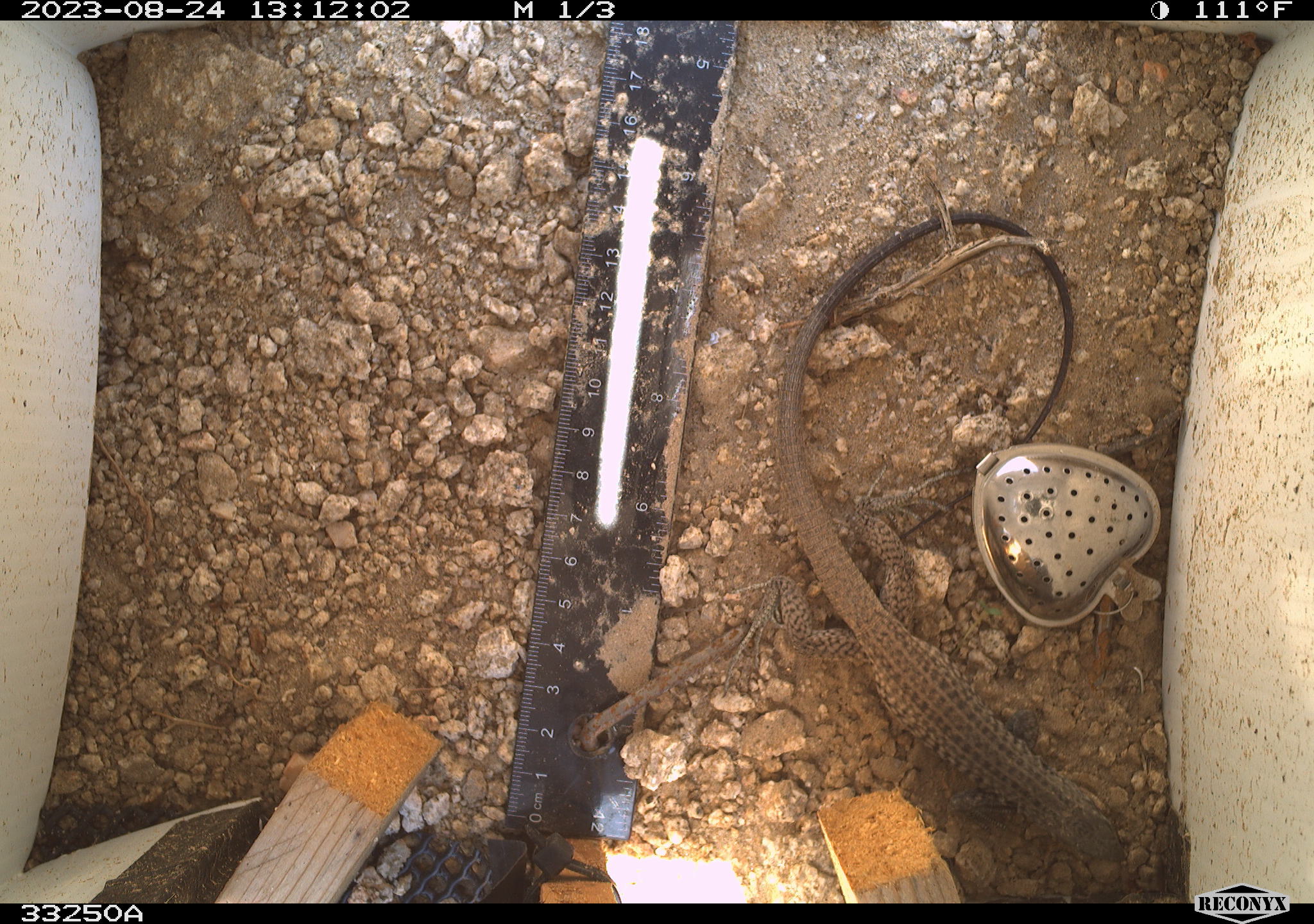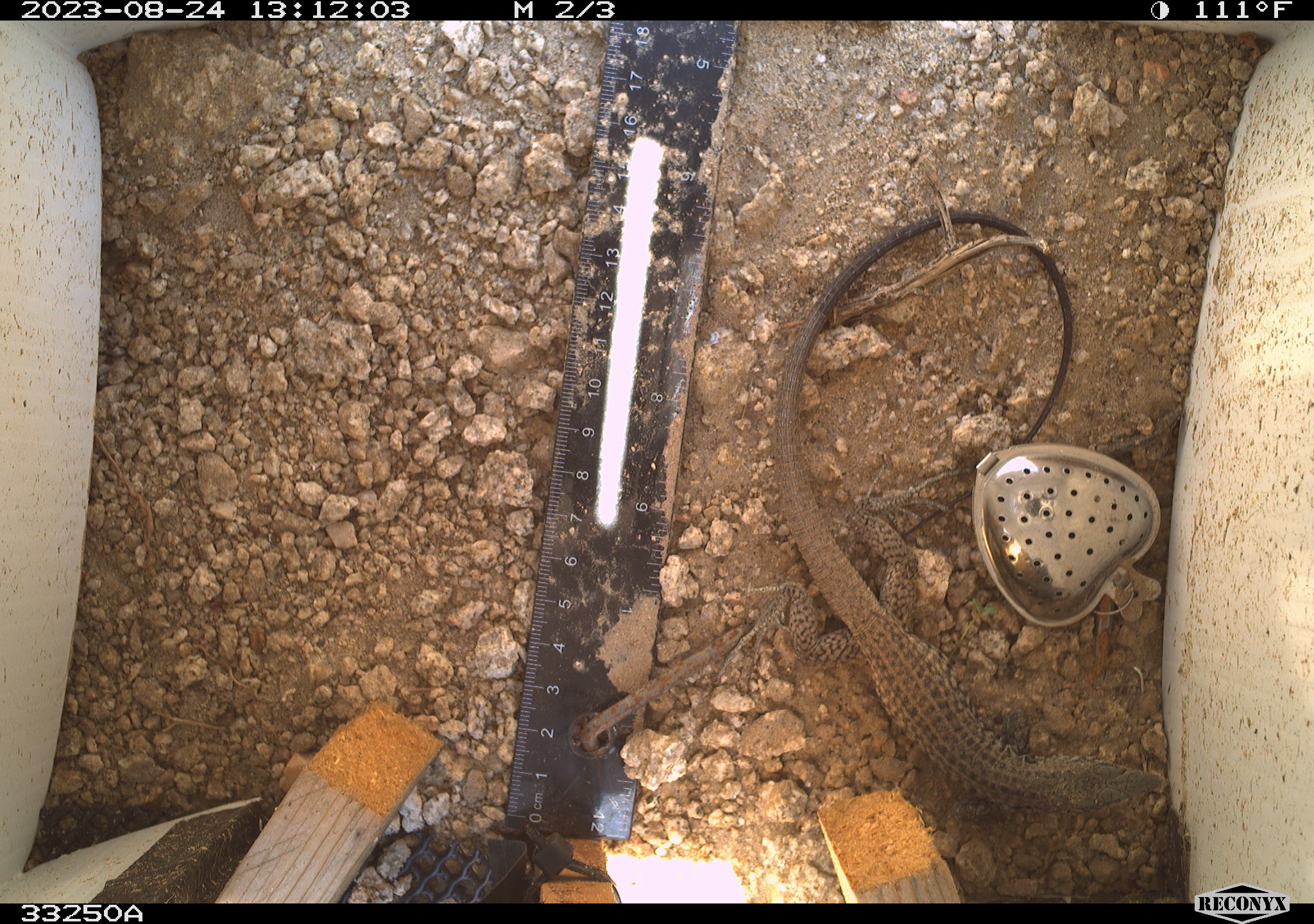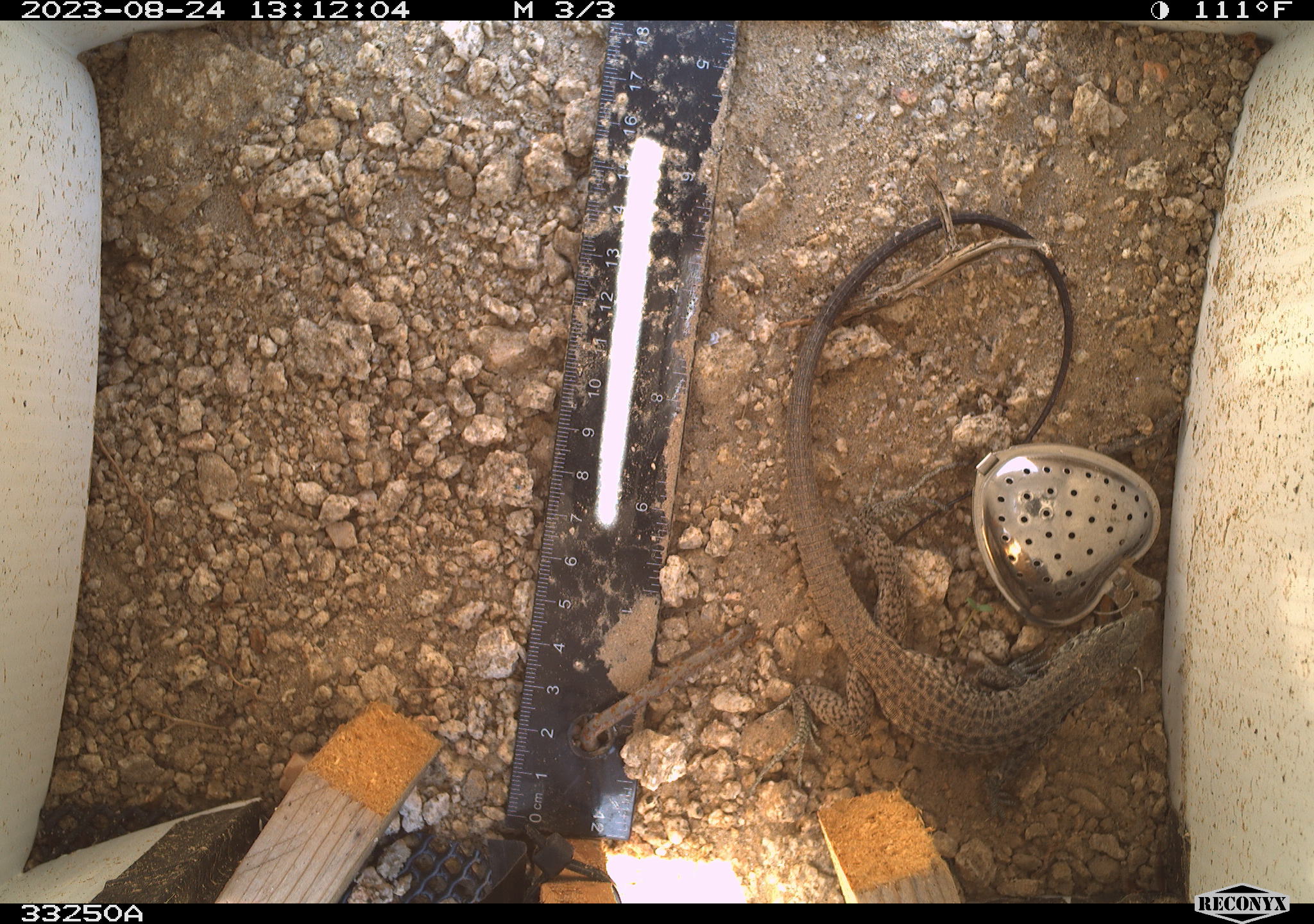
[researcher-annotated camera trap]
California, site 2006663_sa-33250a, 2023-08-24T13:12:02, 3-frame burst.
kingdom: Animalia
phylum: Chordata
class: Reptilia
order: Squamata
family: Teiidae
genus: Aspidoscelis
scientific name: Aspidoscelis tigris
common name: western whiptail